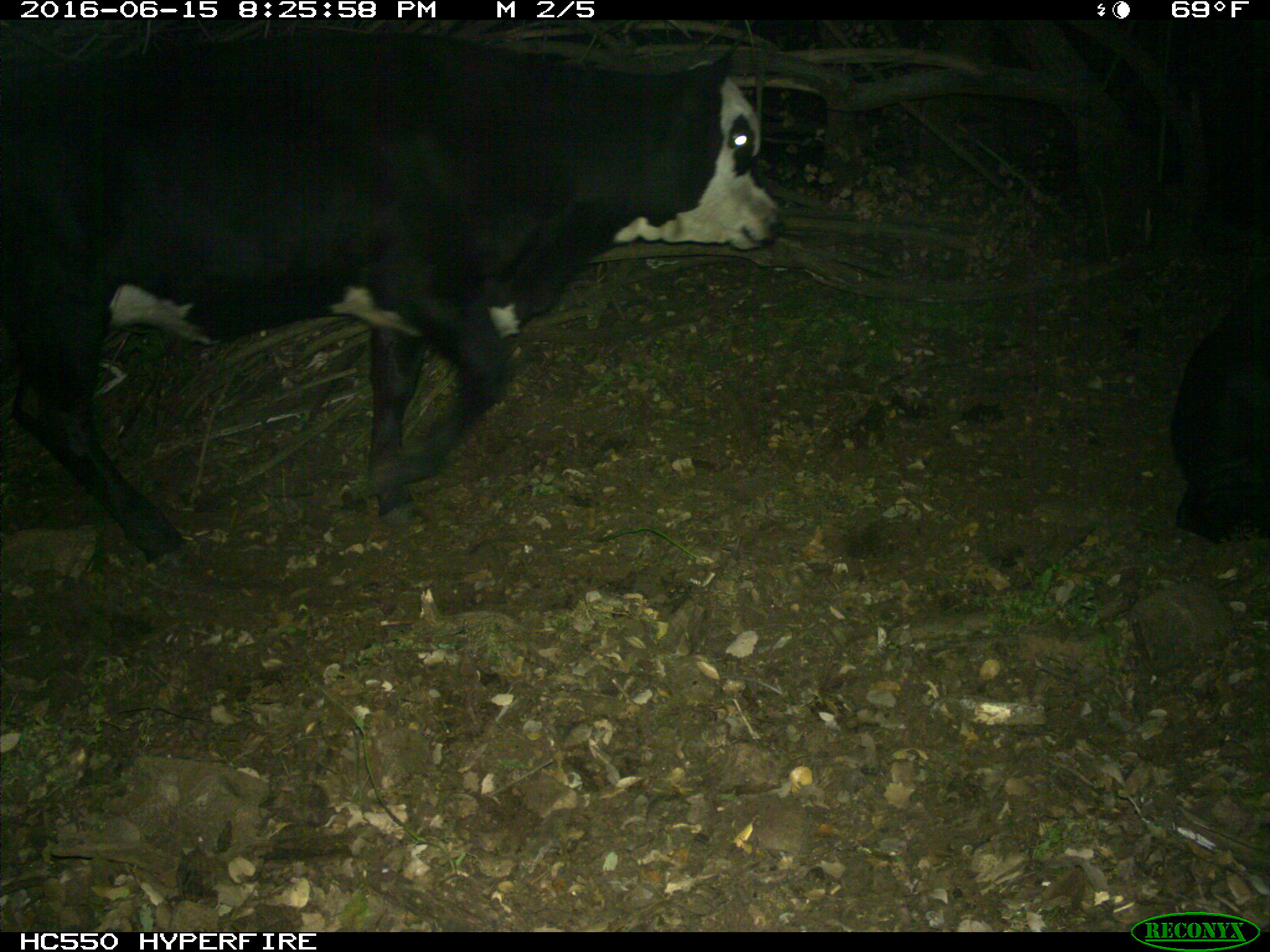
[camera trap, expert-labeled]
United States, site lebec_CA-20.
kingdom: Animalia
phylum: Chordata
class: Mammalia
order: Artiodactyla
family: Bovidae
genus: Bos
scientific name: Bos taurus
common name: domestic cow